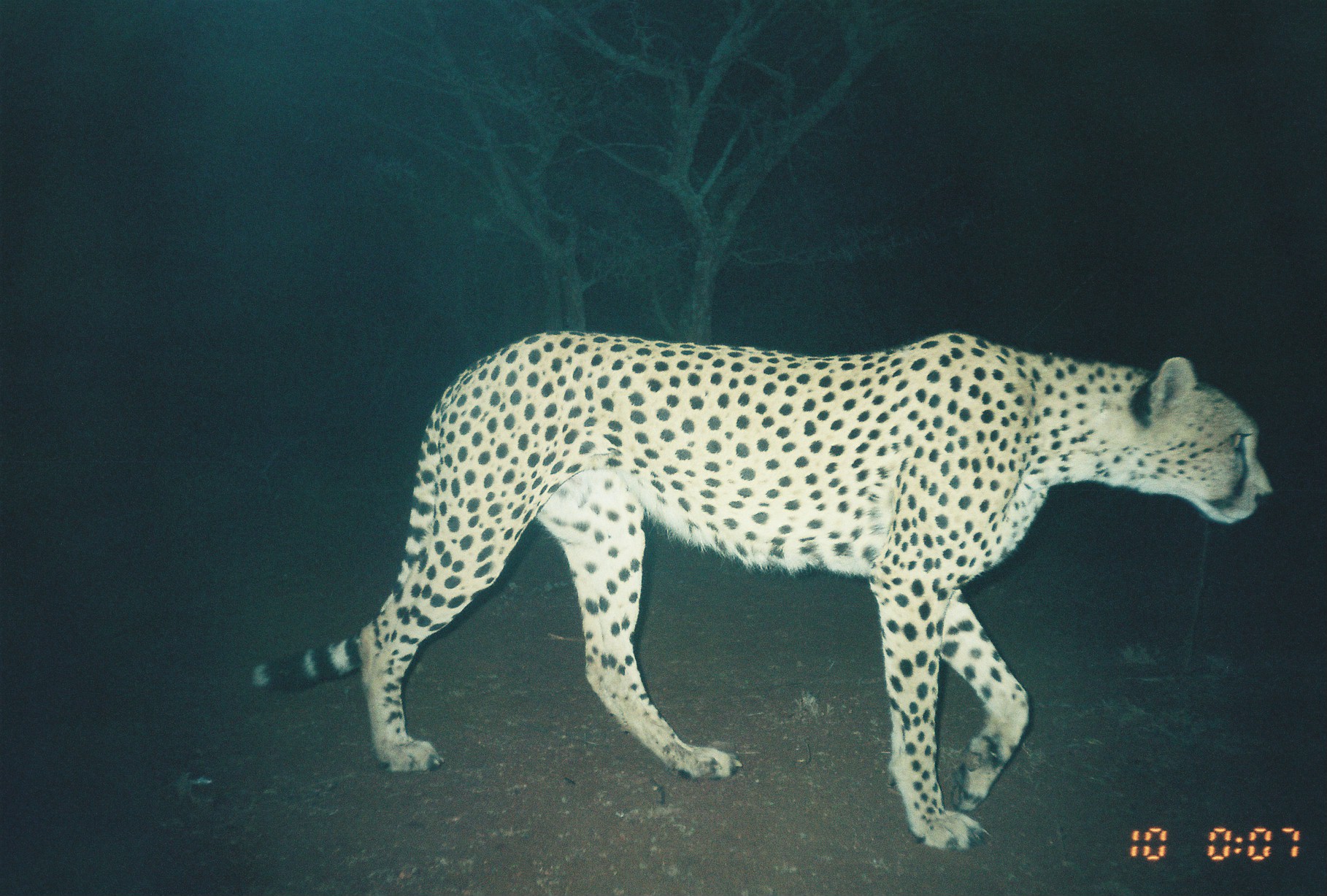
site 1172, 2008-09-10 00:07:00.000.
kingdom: Animalia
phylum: Chordata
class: Mammalia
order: Carnivora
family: Felidae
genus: Acinonyx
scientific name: Acinonyx jubatus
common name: cheetah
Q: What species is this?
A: Acinonyx jubatus (cheetah).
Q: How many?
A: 3.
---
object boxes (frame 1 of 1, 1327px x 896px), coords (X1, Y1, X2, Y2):
acinonyx jubatus: (235, 327, 1272, 851)